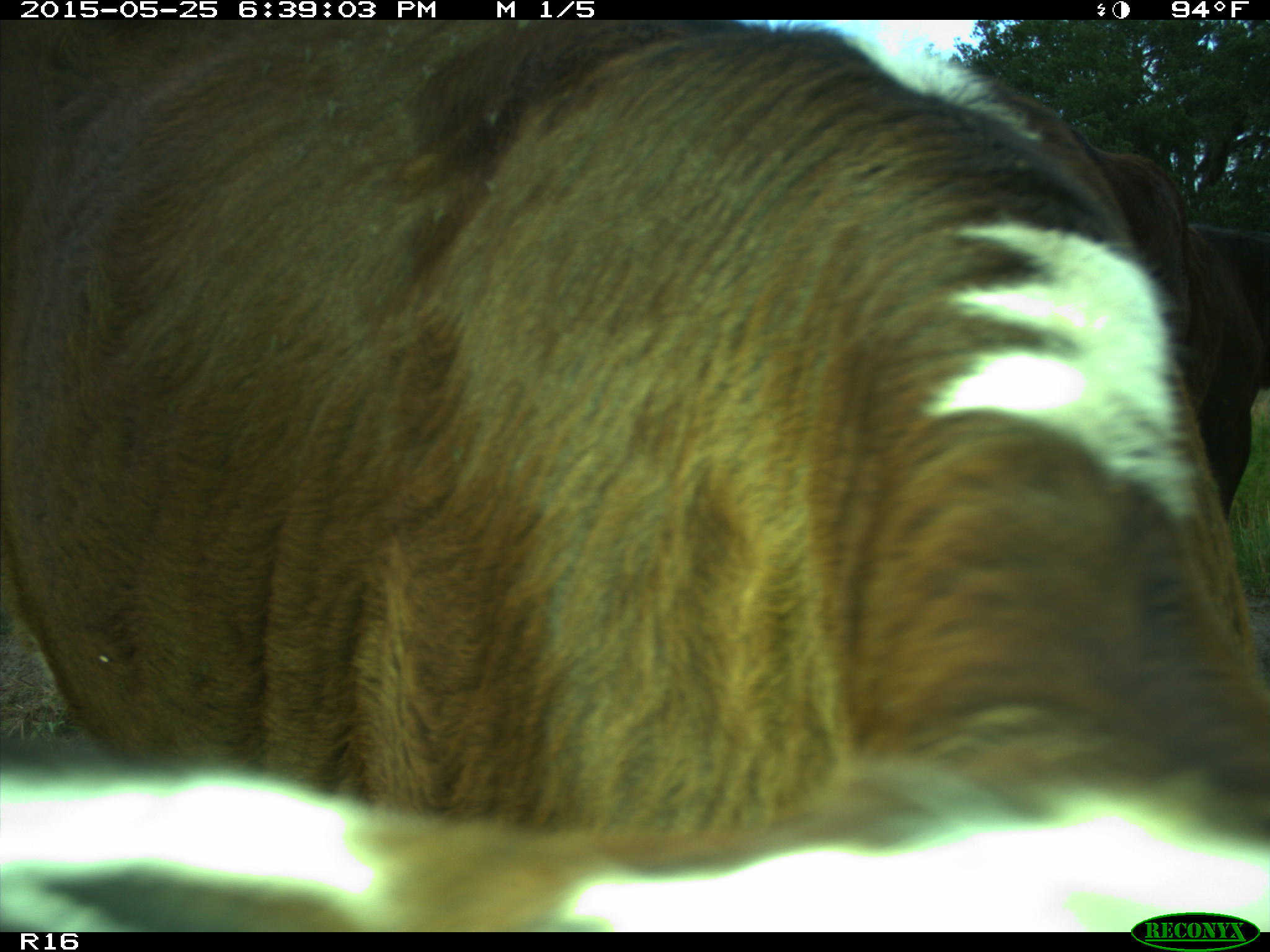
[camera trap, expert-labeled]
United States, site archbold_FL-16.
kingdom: Animalia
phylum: Chordata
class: Mammalia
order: Artiodactyla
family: Bovidae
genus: Bos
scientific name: Bos taurus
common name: domestic cow